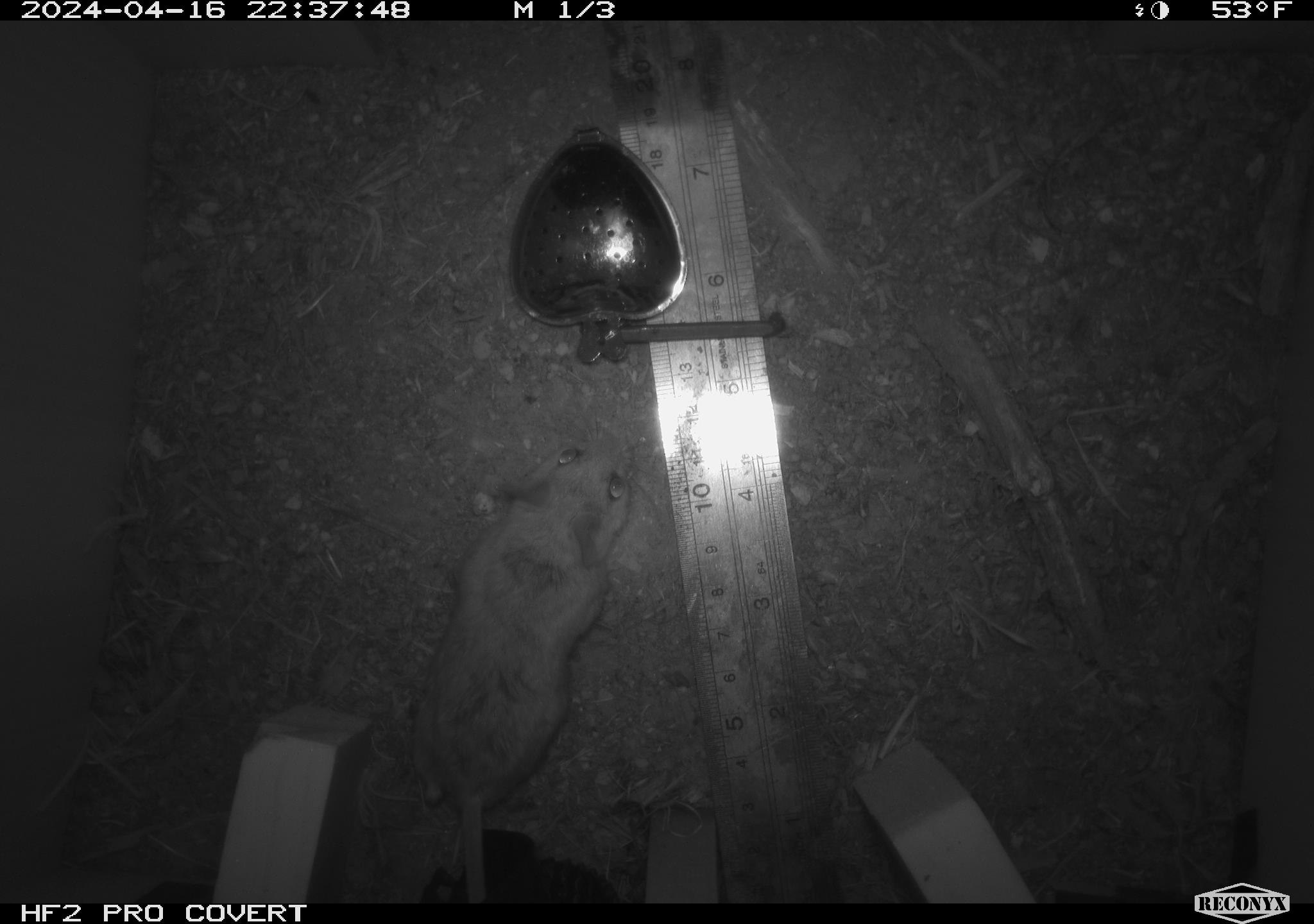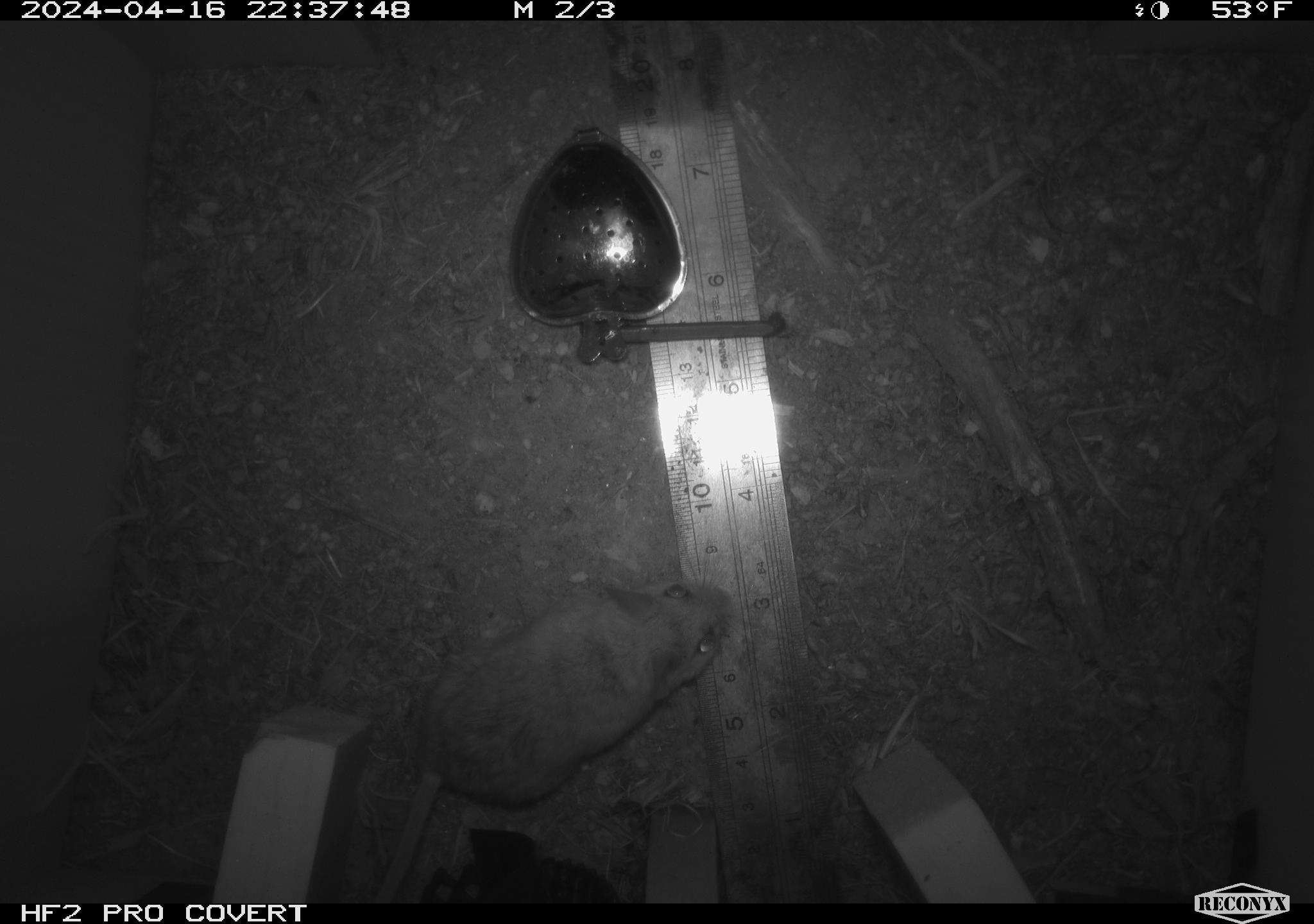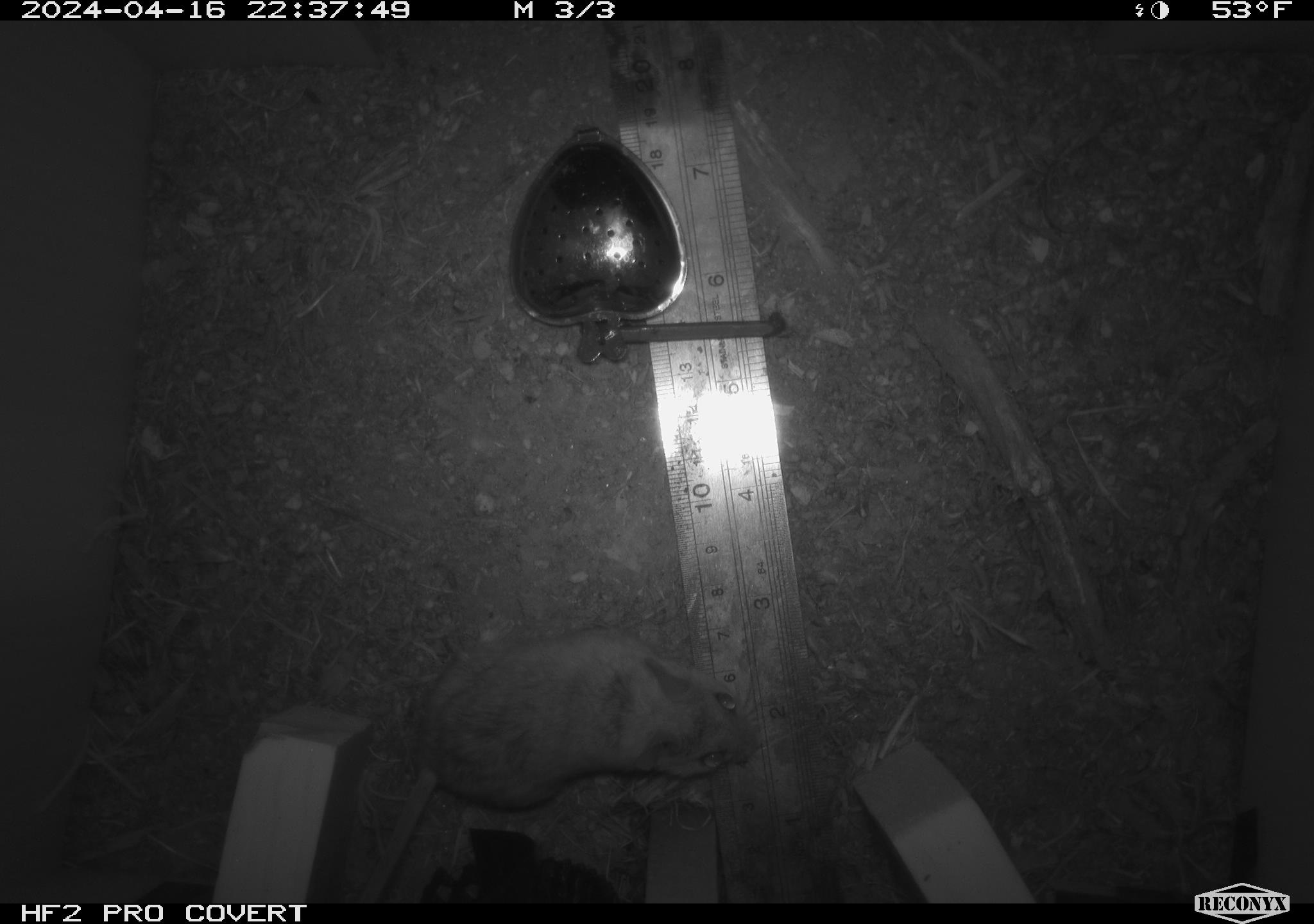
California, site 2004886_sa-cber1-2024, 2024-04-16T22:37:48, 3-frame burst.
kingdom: Animalia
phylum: Chordata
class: Mammalia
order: Rodentia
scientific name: Rodentia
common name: mouse species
Mouse species (Rodentia).